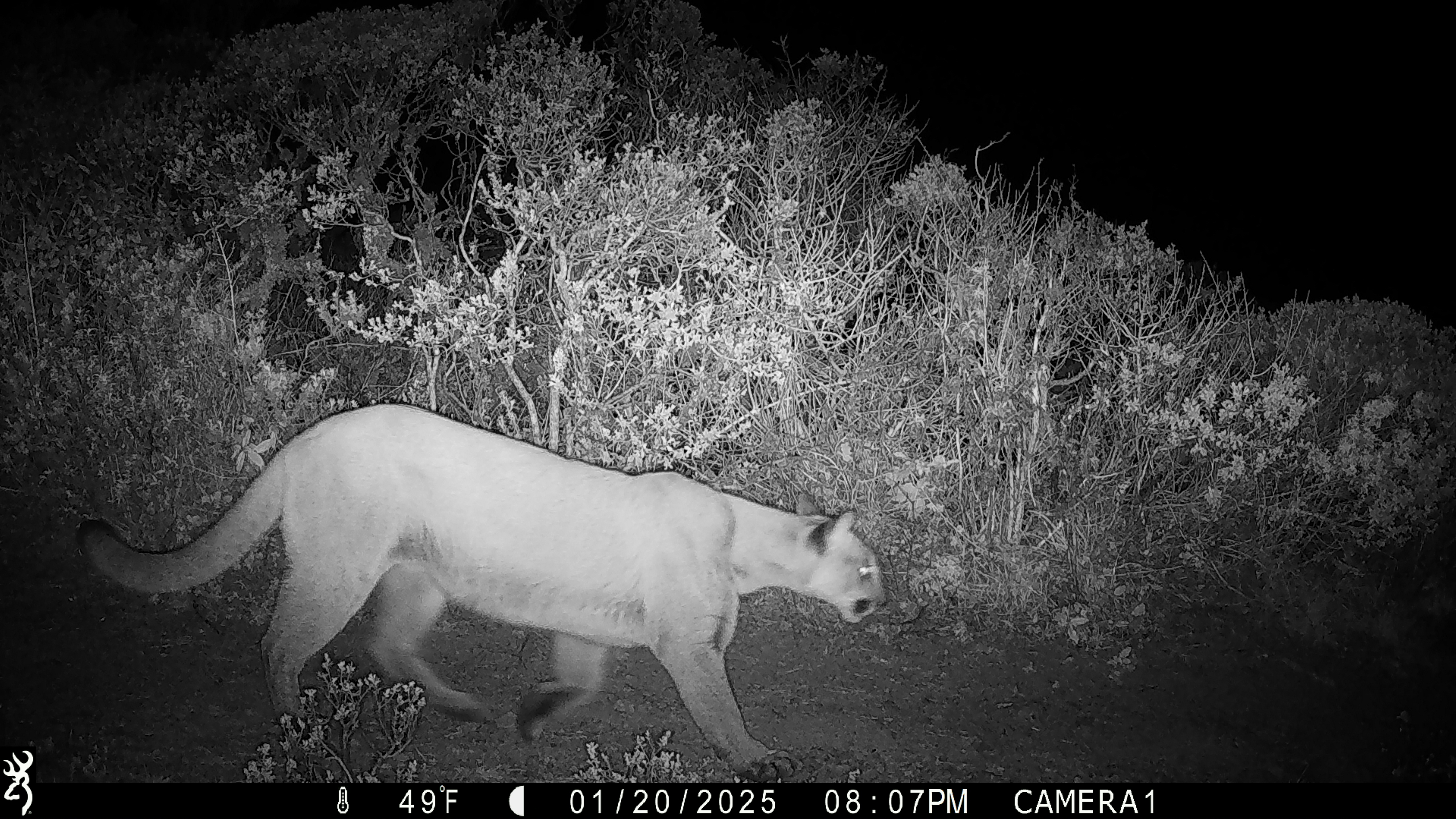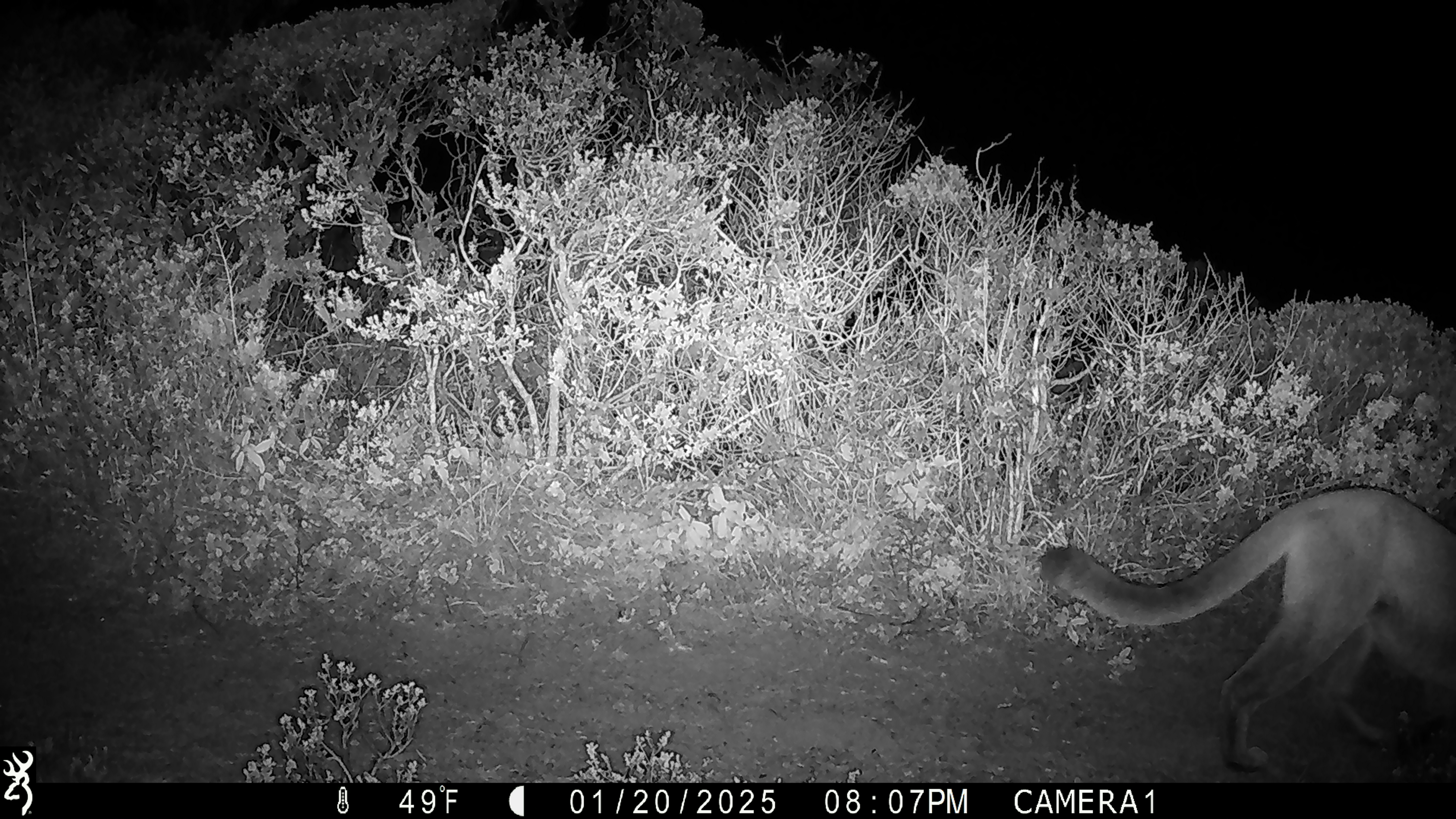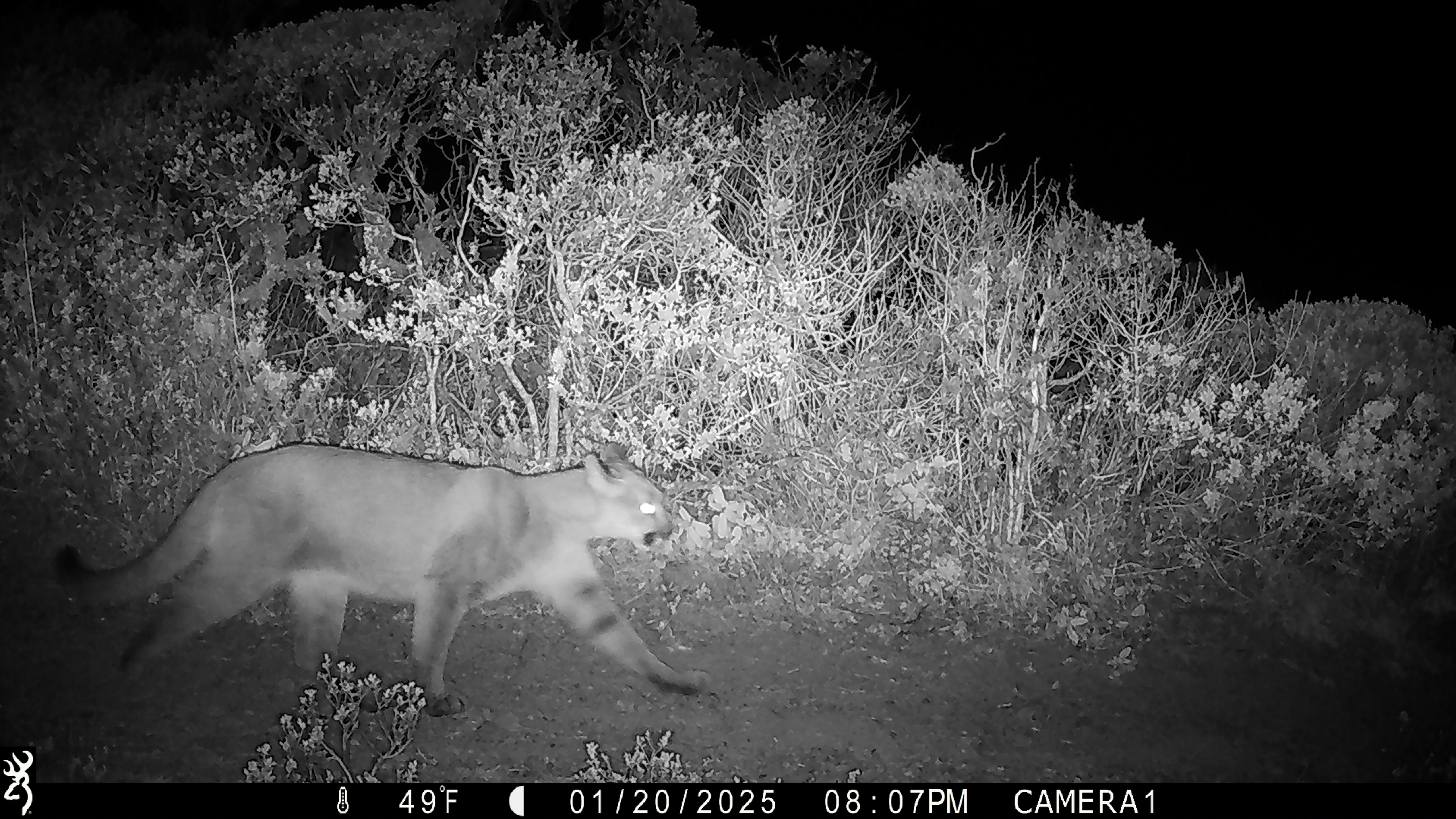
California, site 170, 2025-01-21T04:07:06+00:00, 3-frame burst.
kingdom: Animalia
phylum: Chordata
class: Mammalia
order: Carnivora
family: Felidae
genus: Puma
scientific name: Puma concolor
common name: puma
Puma (Puma concolor).